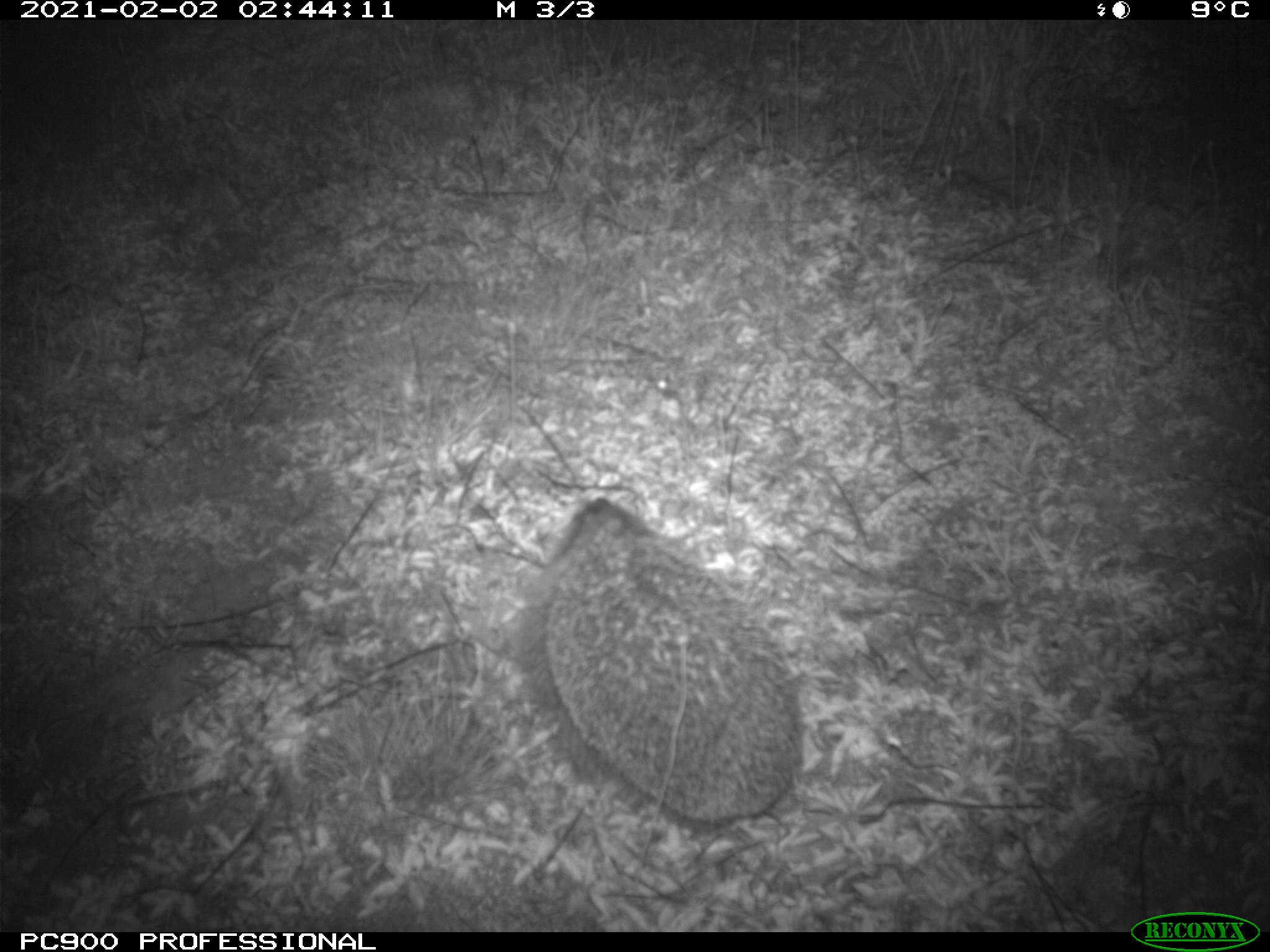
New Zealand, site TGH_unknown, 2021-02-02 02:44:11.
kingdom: Animalia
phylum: Chordata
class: Mammalia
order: Eulipotyphla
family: Erinaceidae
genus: Erinaceus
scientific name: Erinaceus europaeus europaeus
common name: european hedgehog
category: hedgehog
Hedgehog (european hedgehog) (Erinaceus europaeus europaeus).